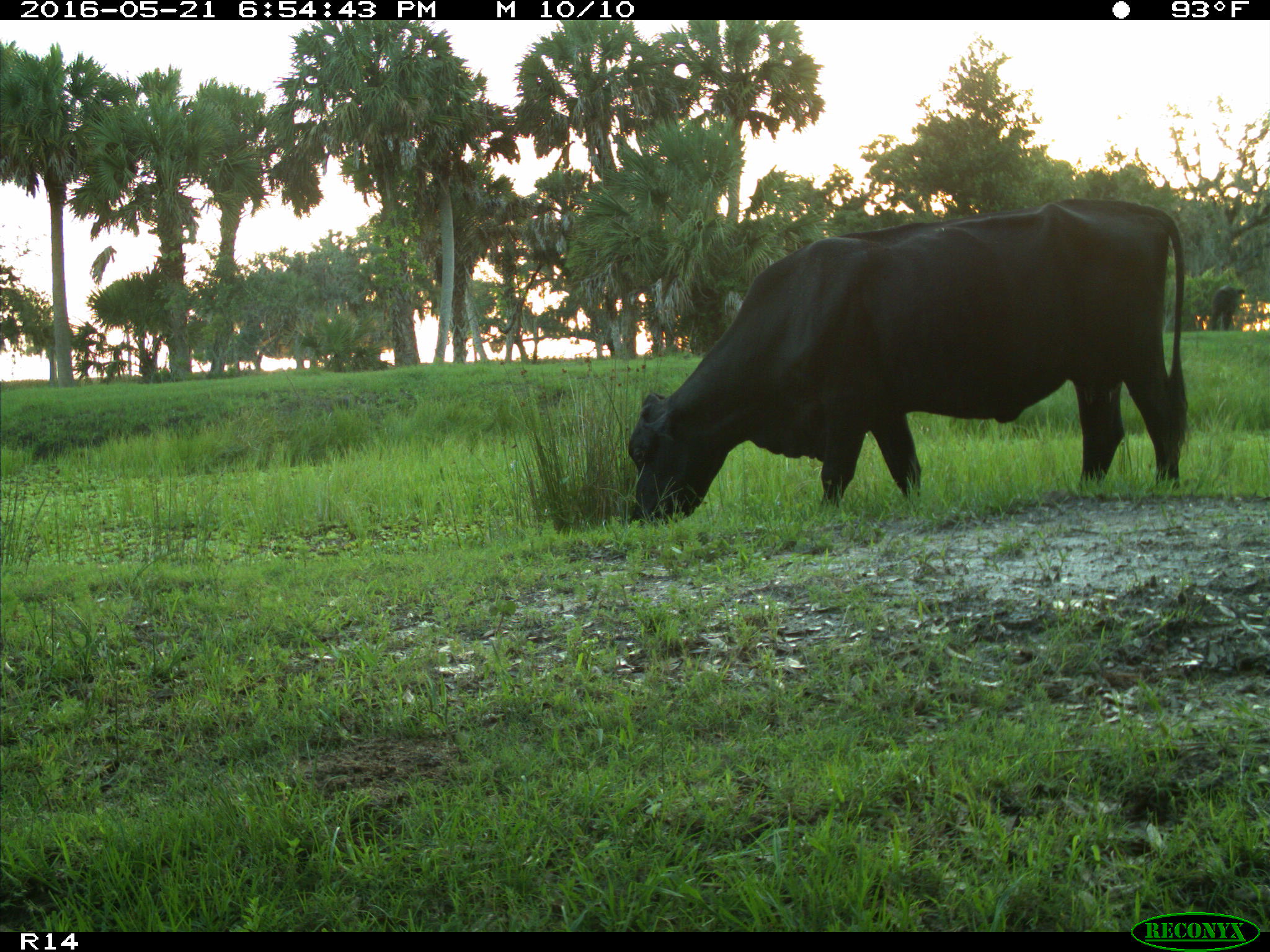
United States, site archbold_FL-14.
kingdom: Animalia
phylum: Chordata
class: Mammalia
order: Artiodactyla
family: Bovidae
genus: Bos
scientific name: Bos taurus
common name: domestic cow